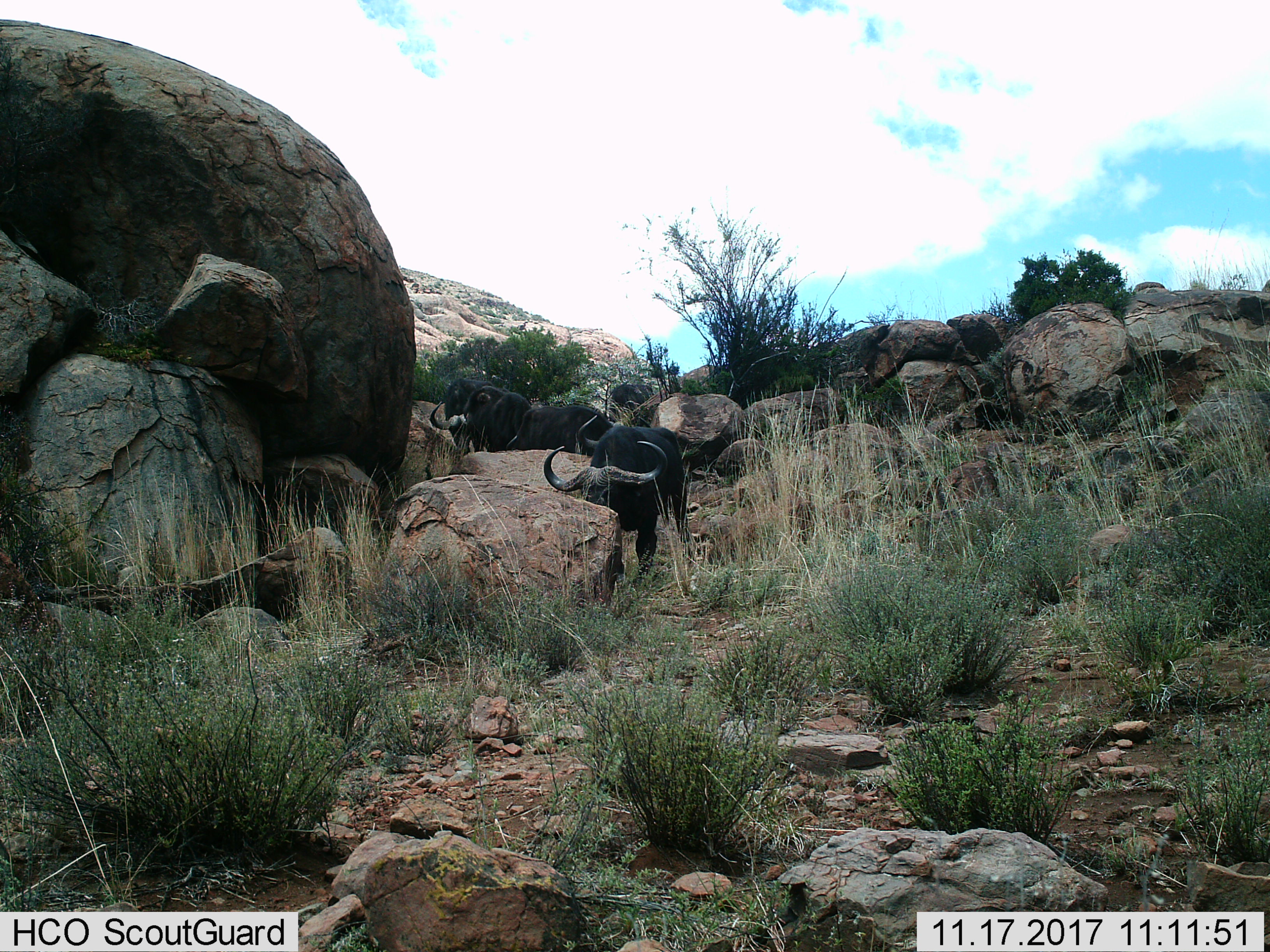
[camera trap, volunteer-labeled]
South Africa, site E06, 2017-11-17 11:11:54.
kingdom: Animalia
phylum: Chordata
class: Mammalia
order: Artiodactyla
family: Bovidae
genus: Syncerus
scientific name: Syncerus caffer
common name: cape buffalo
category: buffalo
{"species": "buffalo (cape buffalo) (Syncerus caffer)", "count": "5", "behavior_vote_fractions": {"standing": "30%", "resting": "10%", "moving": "70%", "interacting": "0%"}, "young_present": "10%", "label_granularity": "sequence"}